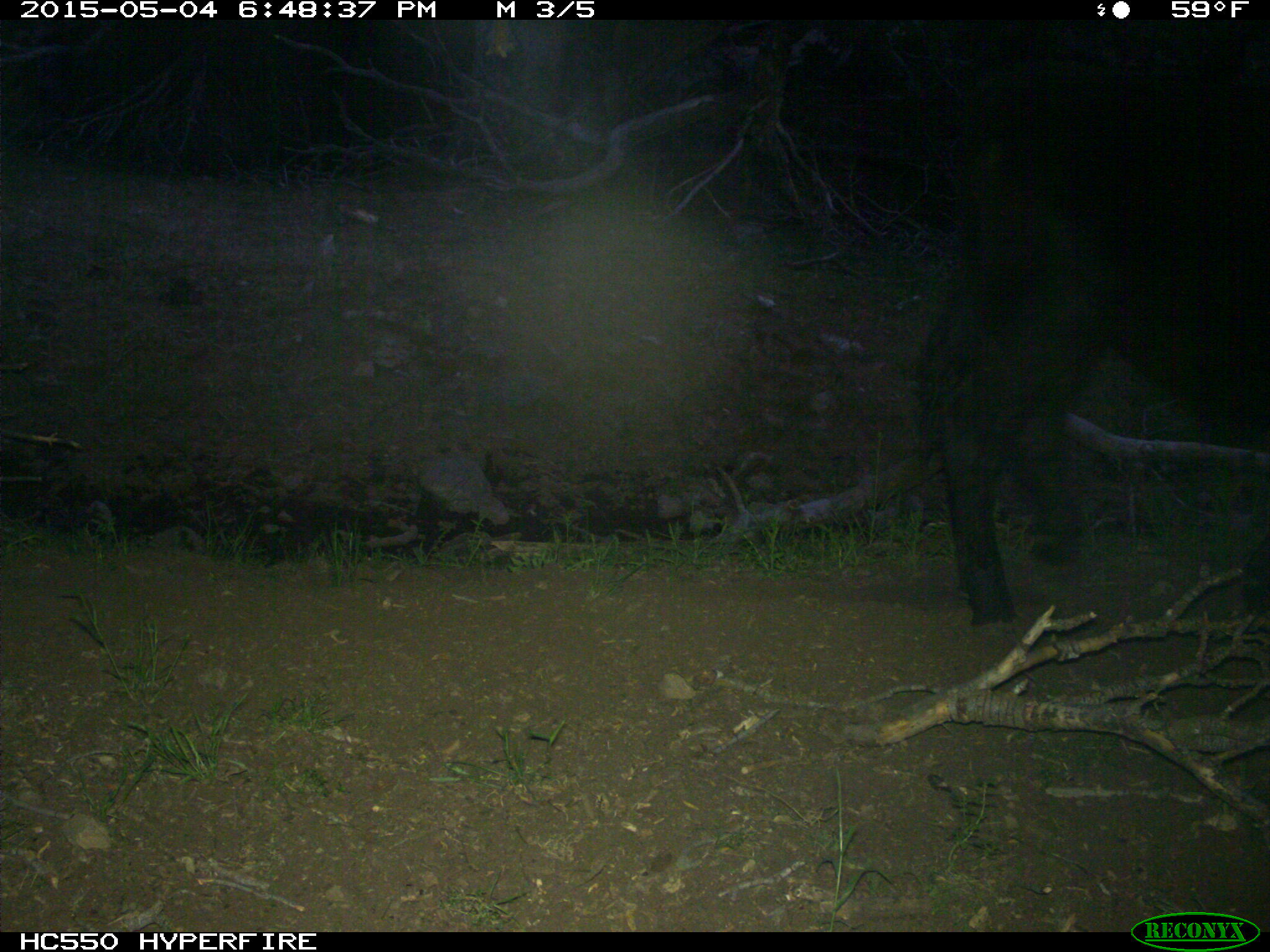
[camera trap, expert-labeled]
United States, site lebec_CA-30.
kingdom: Animalia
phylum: Chordata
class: Mammalia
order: Artiodactyla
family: Bovidae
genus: Bos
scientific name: Bos taurus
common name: domestic cow